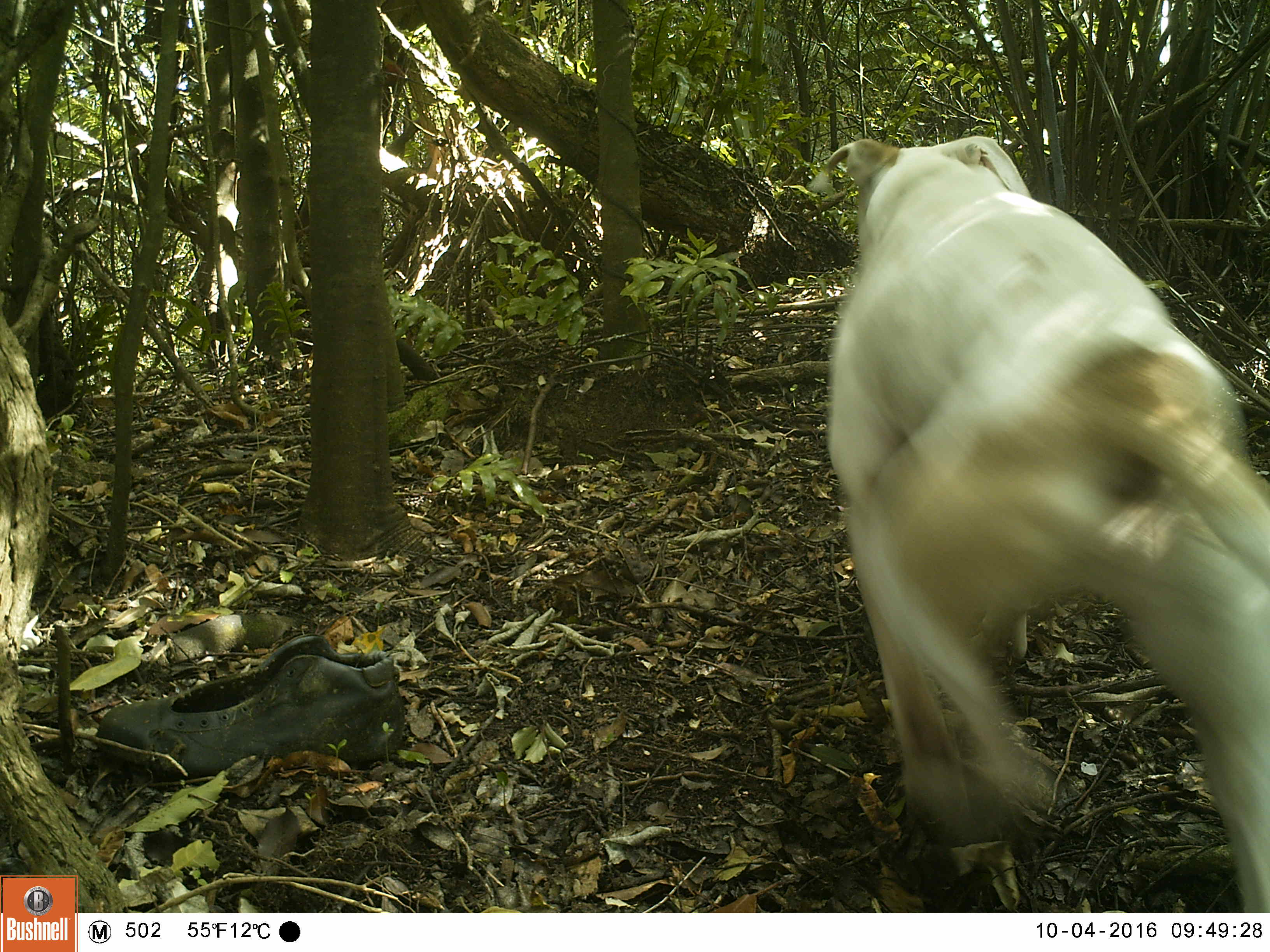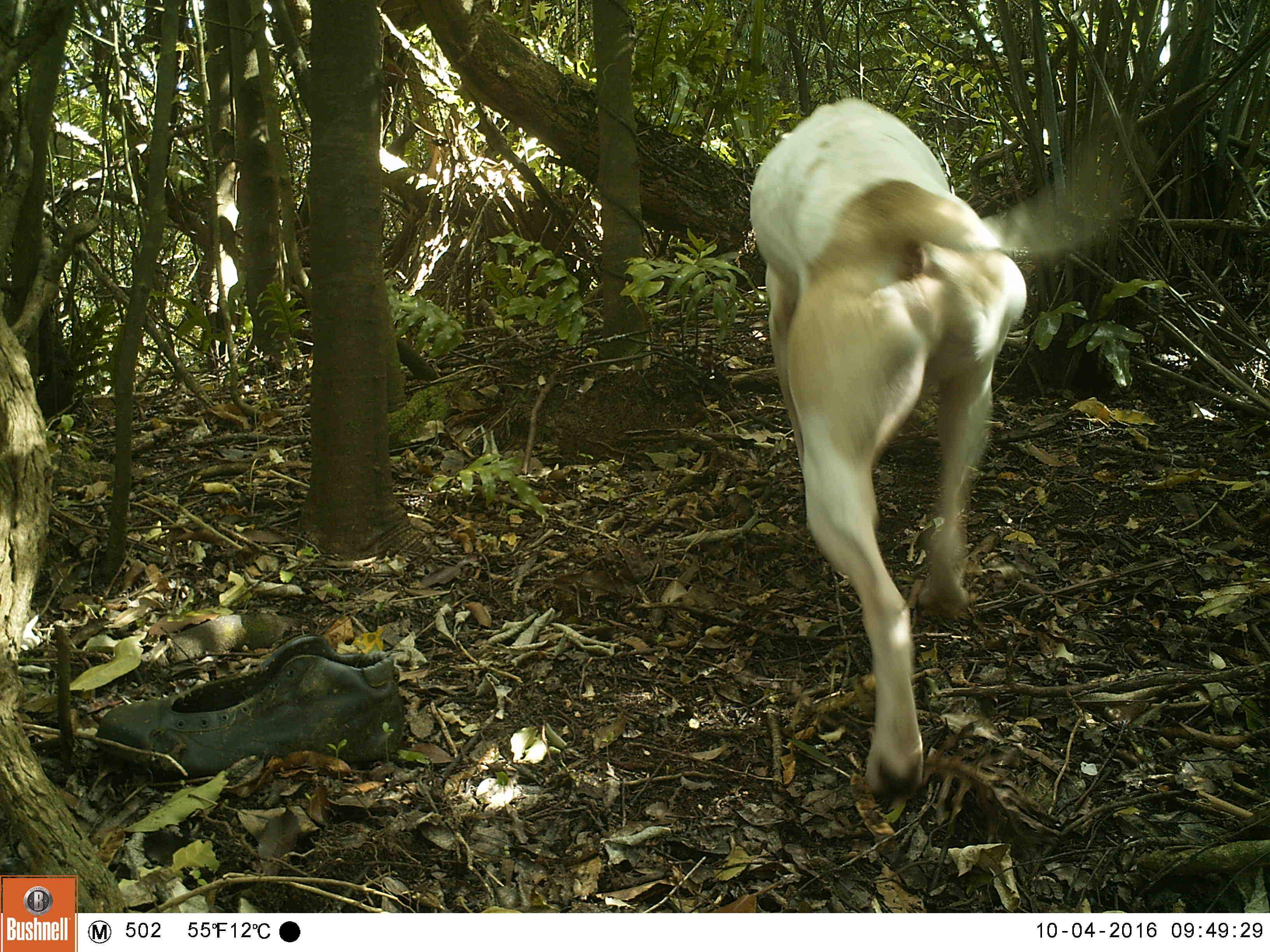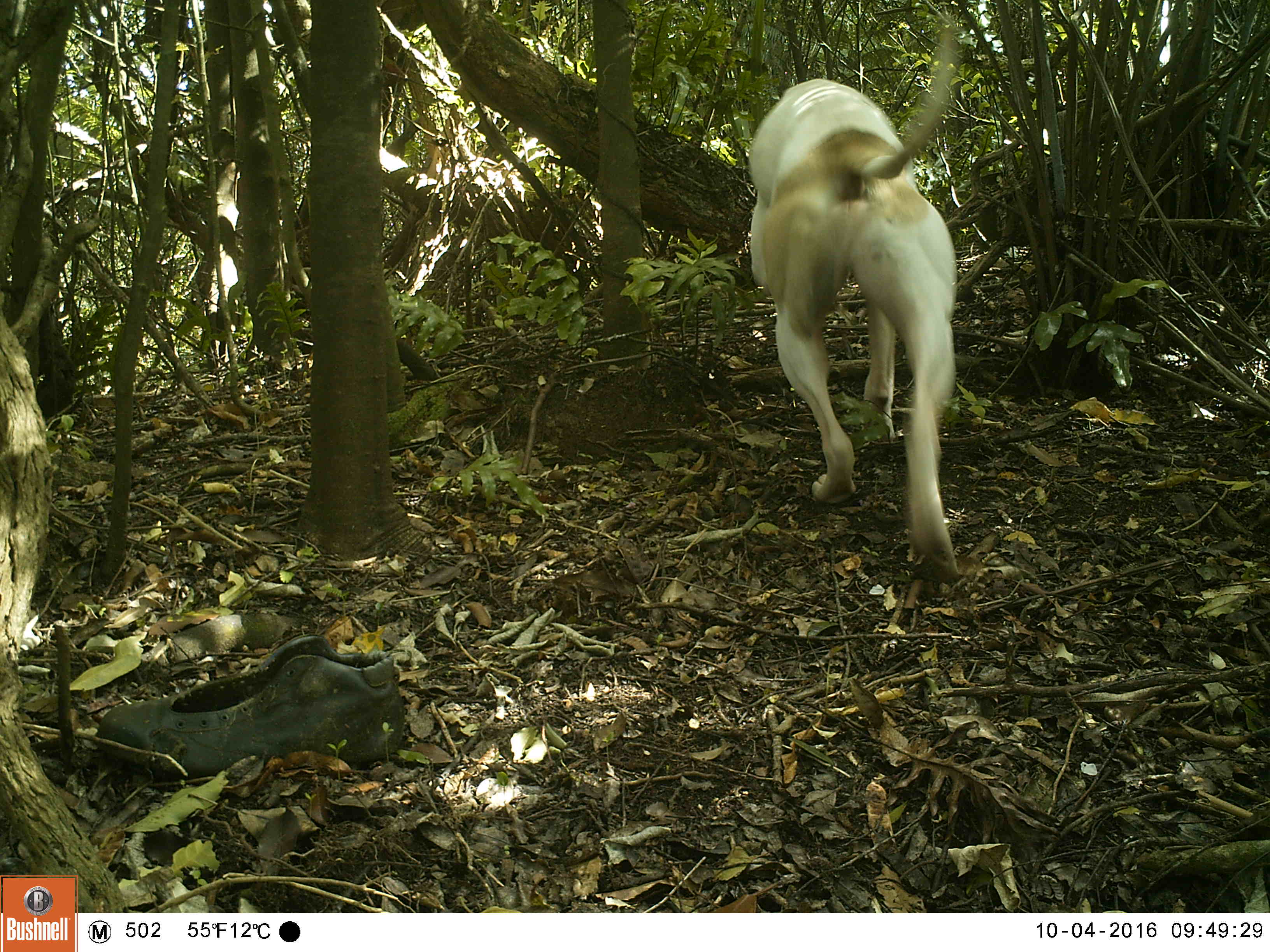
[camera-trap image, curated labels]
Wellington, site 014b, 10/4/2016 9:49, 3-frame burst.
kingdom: Animalia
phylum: Chordata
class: Mammalia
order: Carnivora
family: Canidae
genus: Canis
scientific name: Canis familiaris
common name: dog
Dog (Canis familiaris).